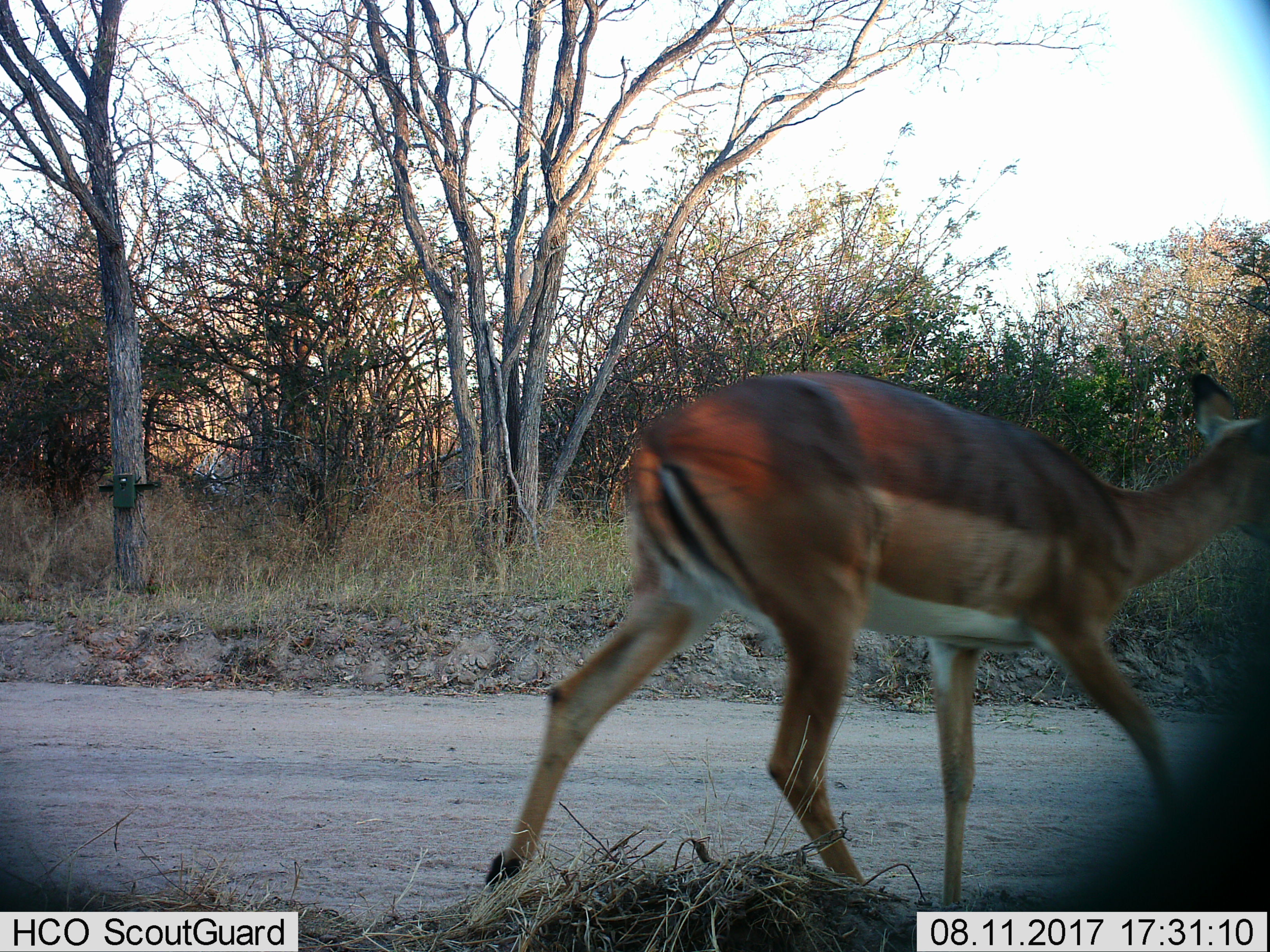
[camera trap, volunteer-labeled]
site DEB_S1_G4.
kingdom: Animalia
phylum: Chordata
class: Mammalia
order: Artiodactyla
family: Bovidae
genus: Aepyceros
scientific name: Aepyceros melampus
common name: impala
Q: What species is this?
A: Impala (Aepyceros melampus).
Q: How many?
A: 1.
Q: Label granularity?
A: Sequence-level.